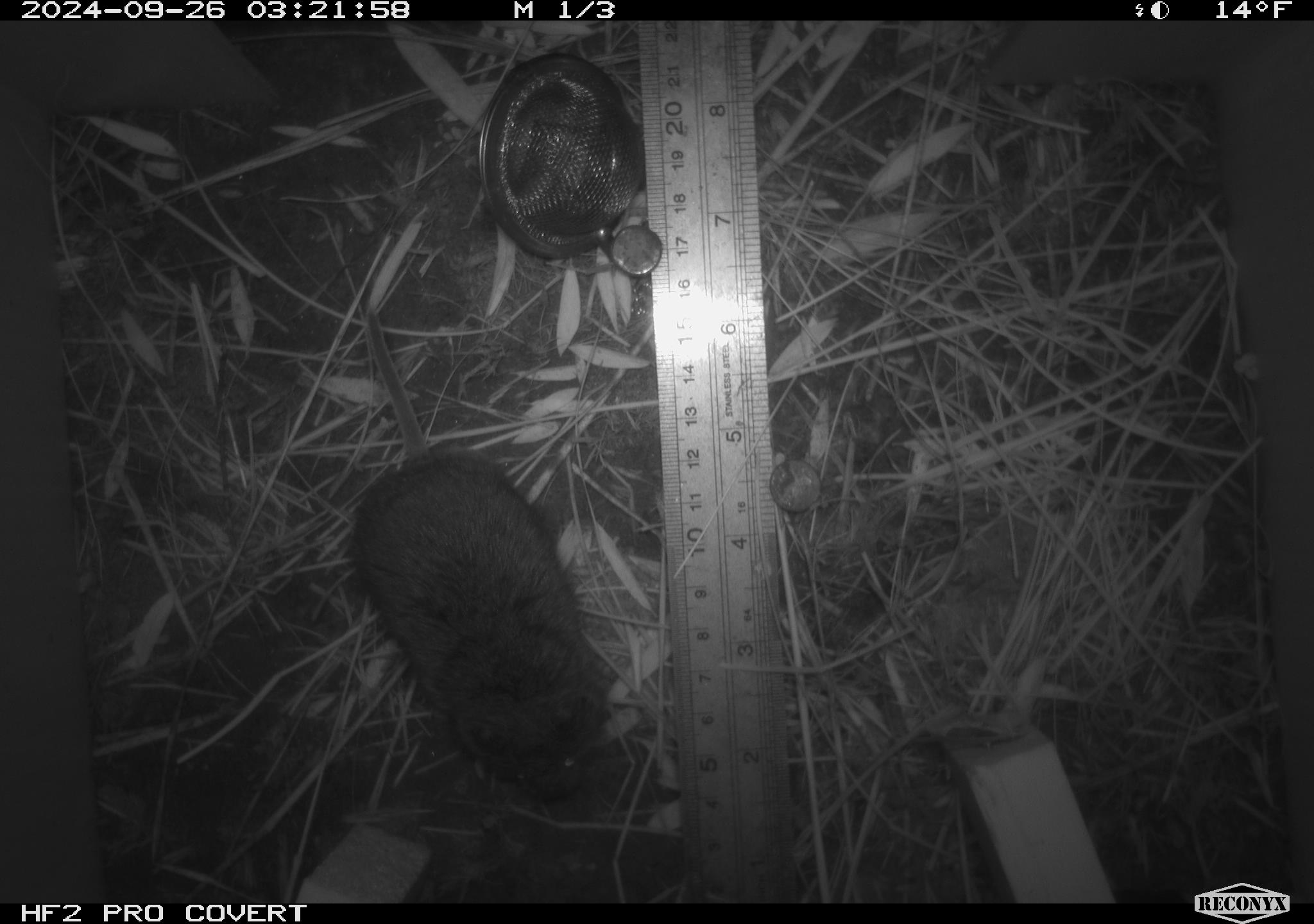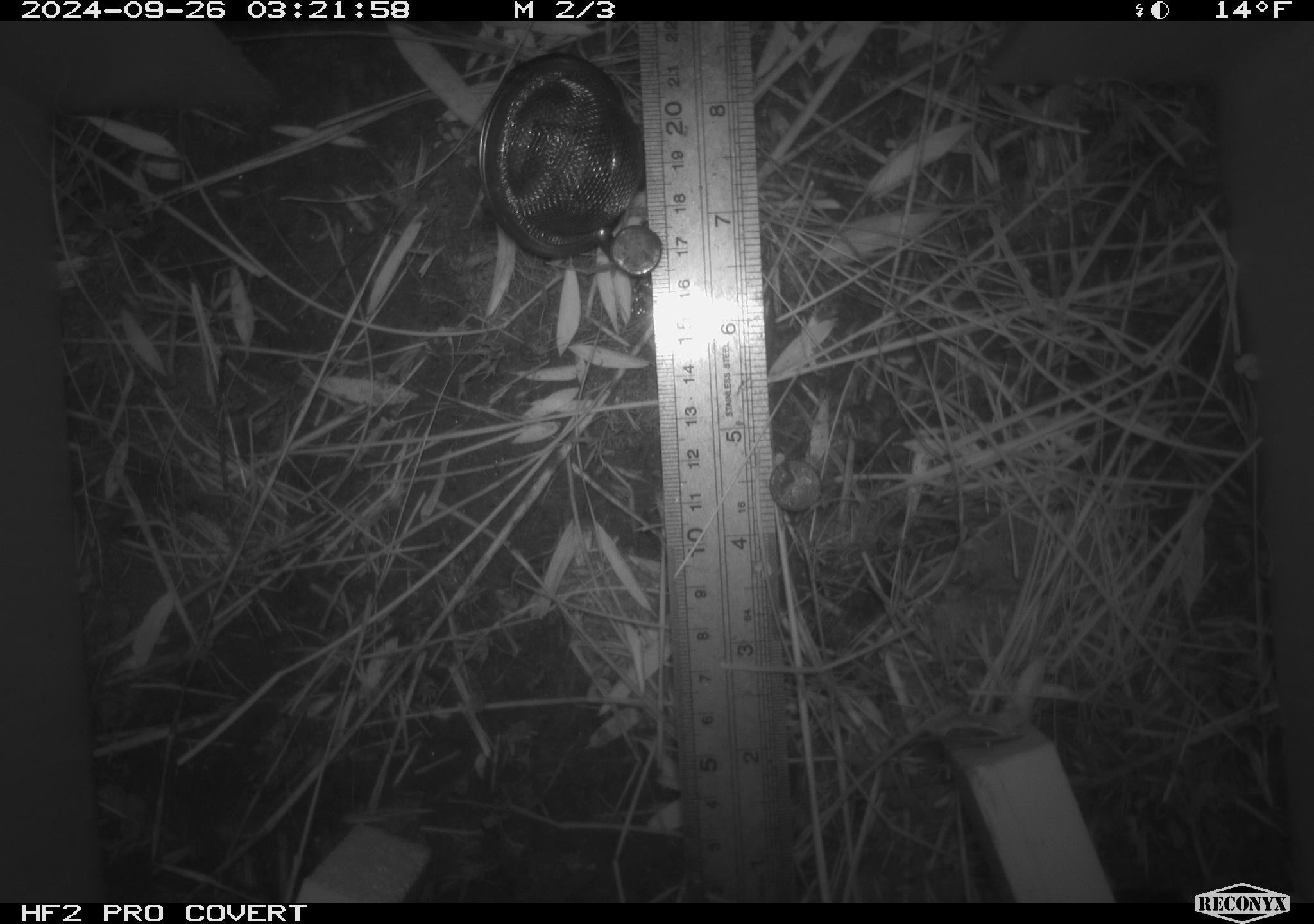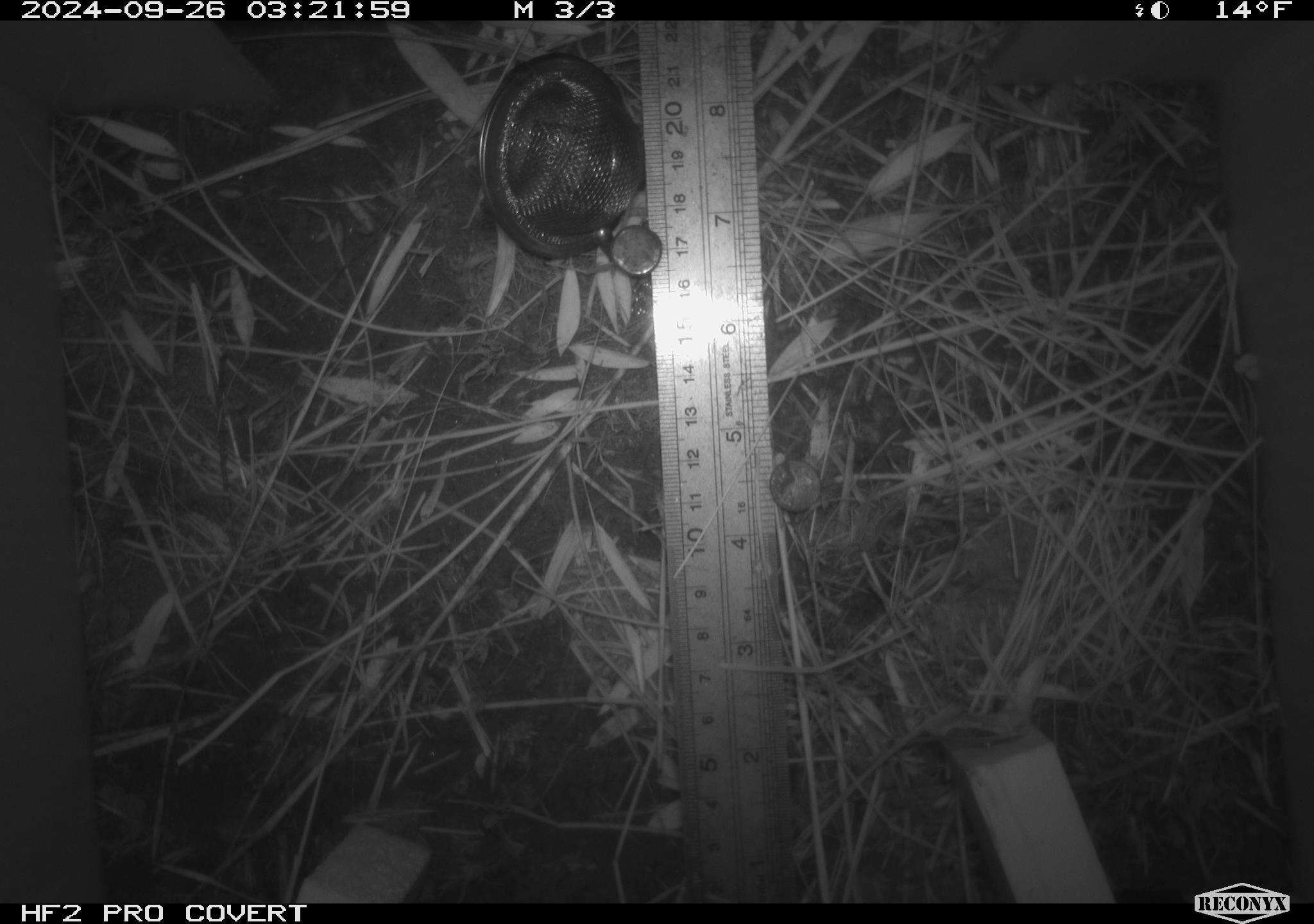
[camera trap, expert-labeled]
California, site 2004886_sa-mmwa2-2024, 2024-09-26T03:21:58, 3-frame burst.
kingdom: Animalia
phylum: Chordata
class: Mammalia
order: Rodentia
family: Cricetidae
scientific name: Arvicolinae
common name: voles, lemmings, and muskrats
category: arvicolinae subfamily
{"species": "arvicolinae subfamily (voles, lemmings, and muskrats) (Arvicolinae)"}